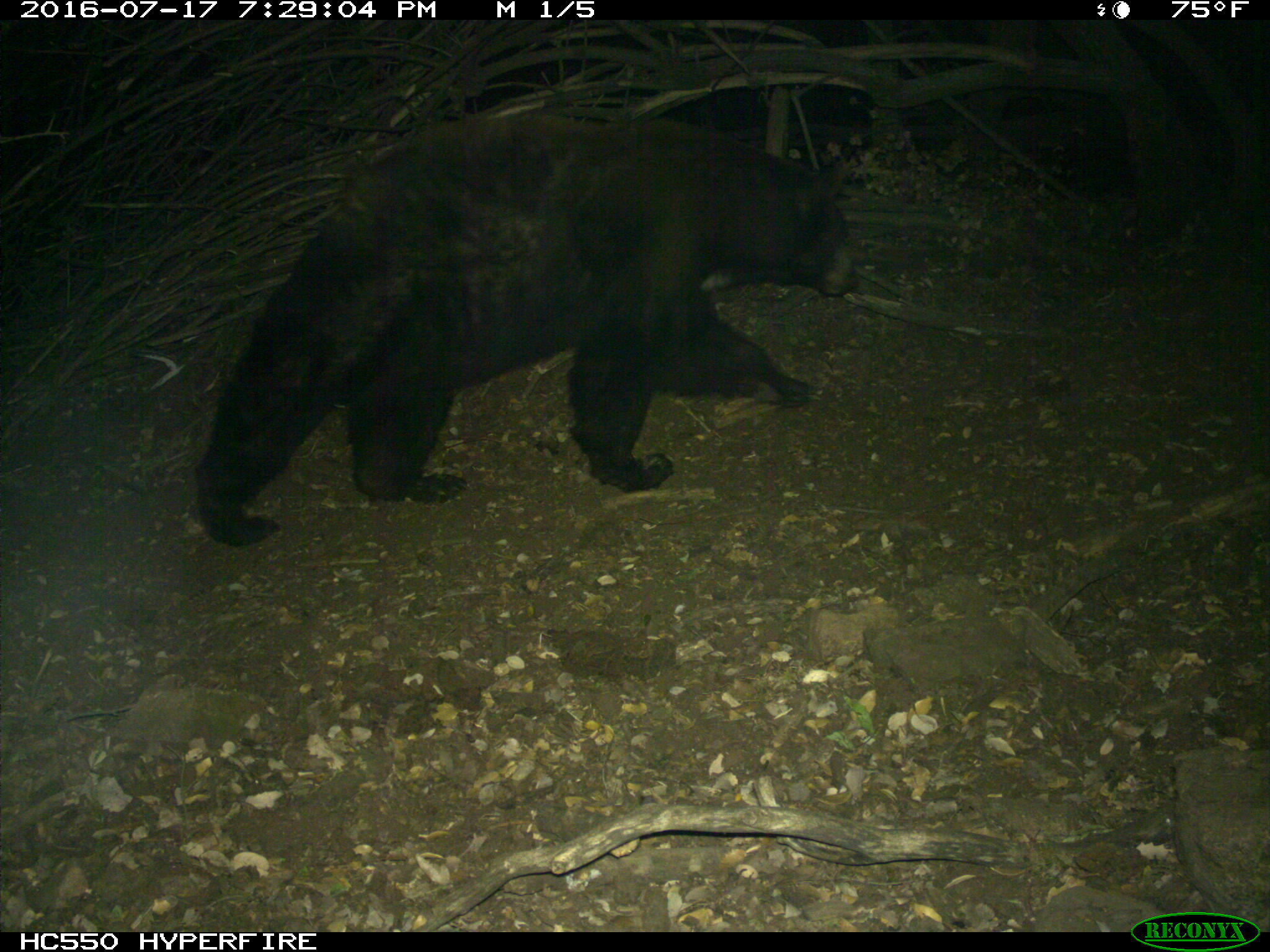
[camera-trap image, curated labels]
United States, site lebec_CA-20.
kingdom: Animalia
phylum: Chordata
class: Mammalia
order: Carnivora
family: Ursidae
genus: Ursus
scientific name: Ursus americanus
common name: american black bear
Ursus americanus (american black bear).